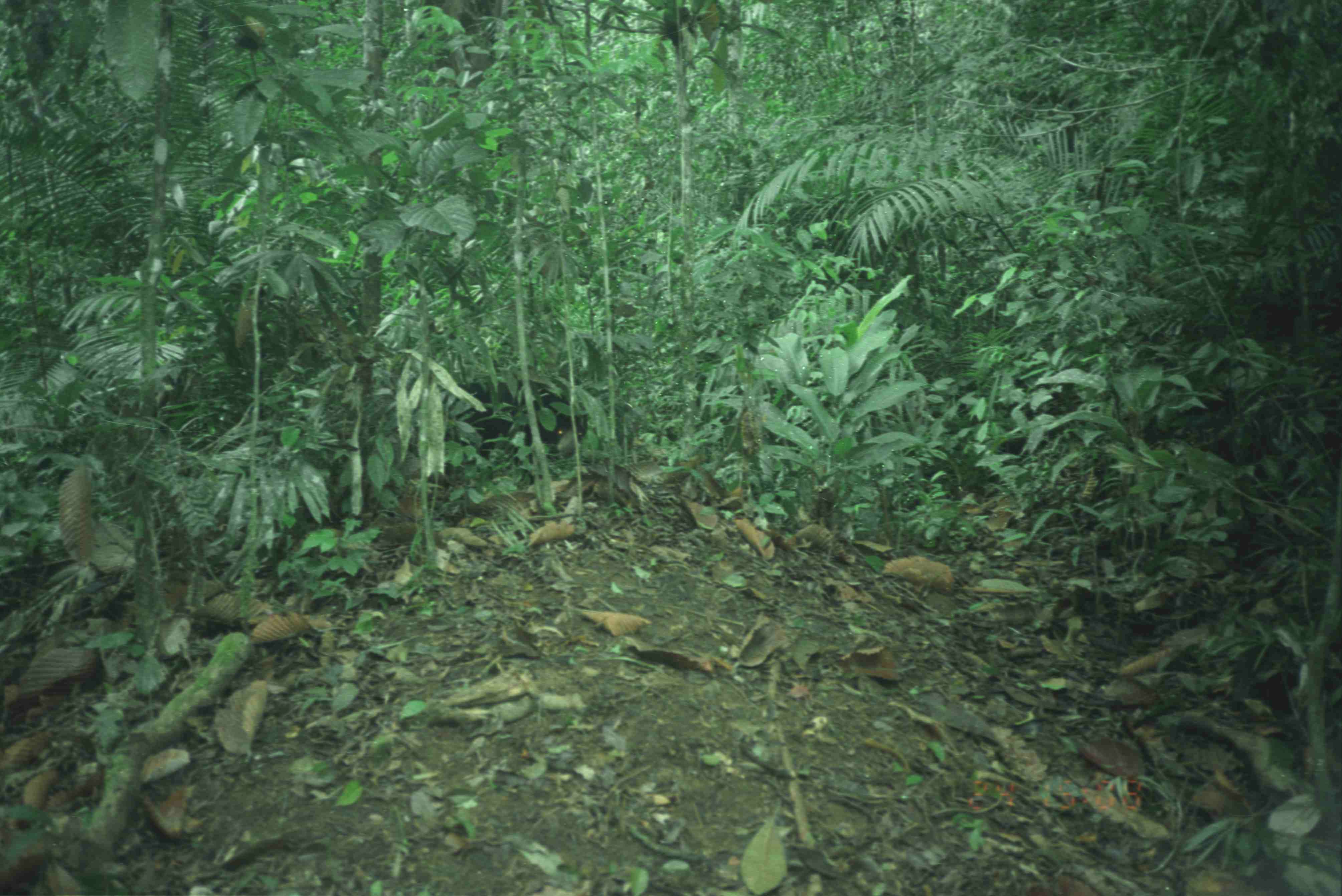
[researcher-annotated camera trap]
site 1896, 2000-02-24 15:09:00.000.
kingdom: Animalia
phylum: Chordata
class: Mammalia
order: Carnivora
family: Ursidae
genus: Helarctos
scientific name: Helarctos malayanus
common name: sun bear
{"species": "Helarctos malayanus (sun bear)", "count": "1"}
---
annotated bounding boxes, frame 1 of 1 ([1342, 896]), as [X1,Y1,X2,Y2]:
helarctos malayanus: [440,379,589,487]